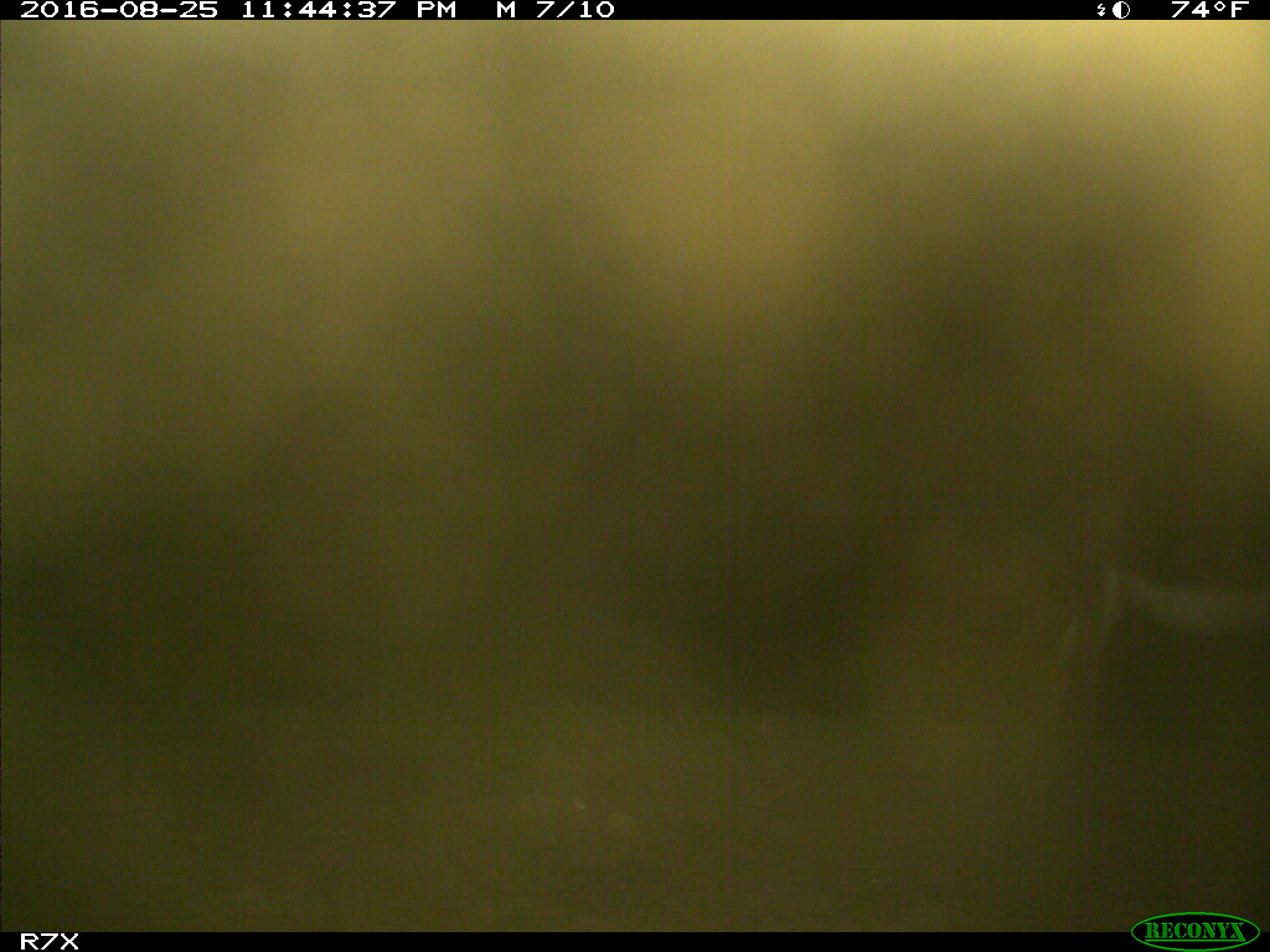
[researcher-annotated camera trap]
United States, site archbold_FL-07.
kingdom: Animalia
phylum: Chordata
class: Mammalia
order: Perissodactyla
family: Equidae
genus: Equus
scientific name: Equus africanus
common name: african wild ass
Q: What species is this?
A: Equus africanus (african wild ass).